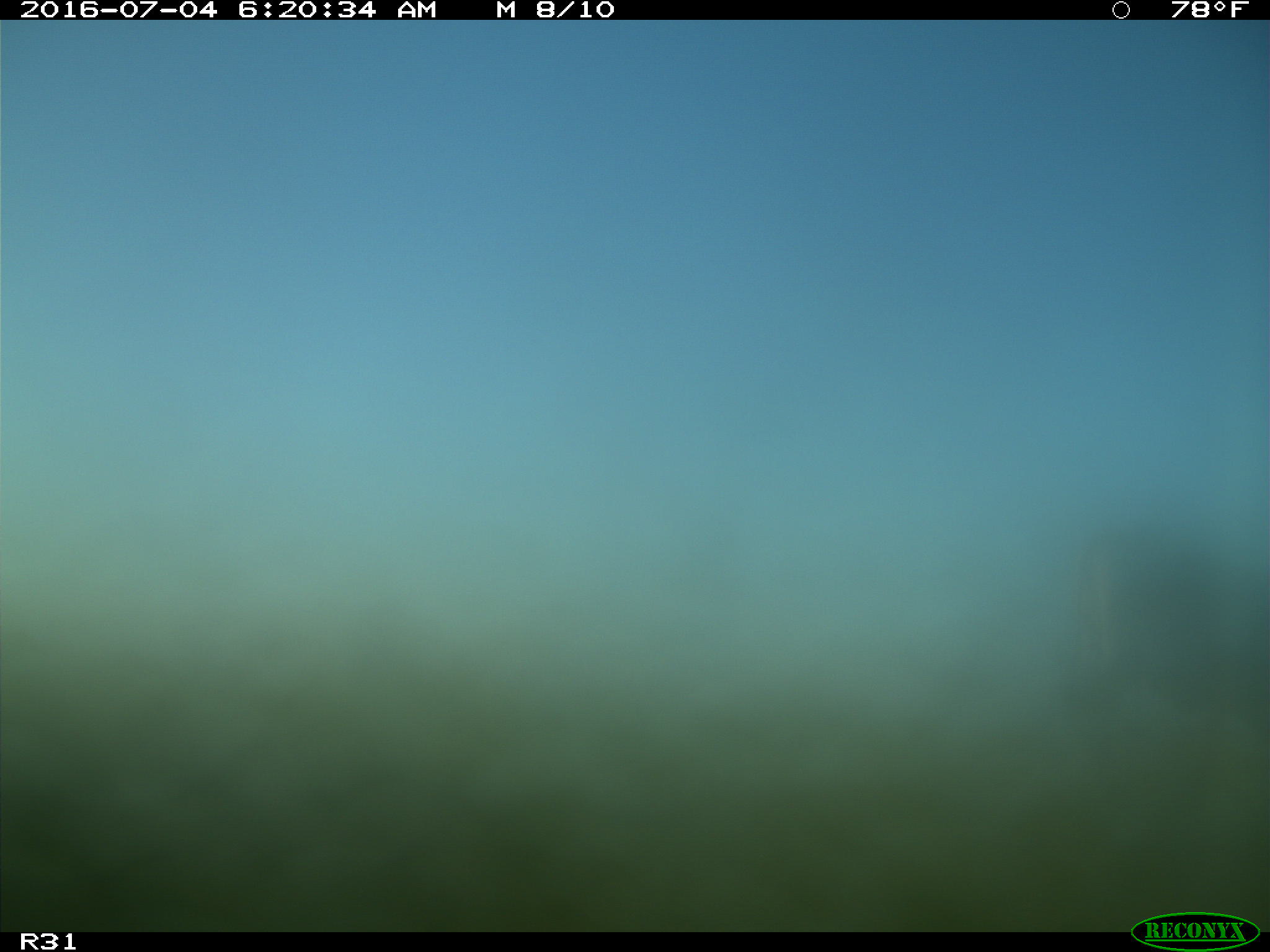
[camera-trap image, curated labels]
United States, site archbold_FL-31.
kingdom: Animalia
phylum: Chordata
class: Mammalia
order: Artiodactyla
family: Bovidae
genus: Bos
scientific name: Bos taurus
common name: domestic cow